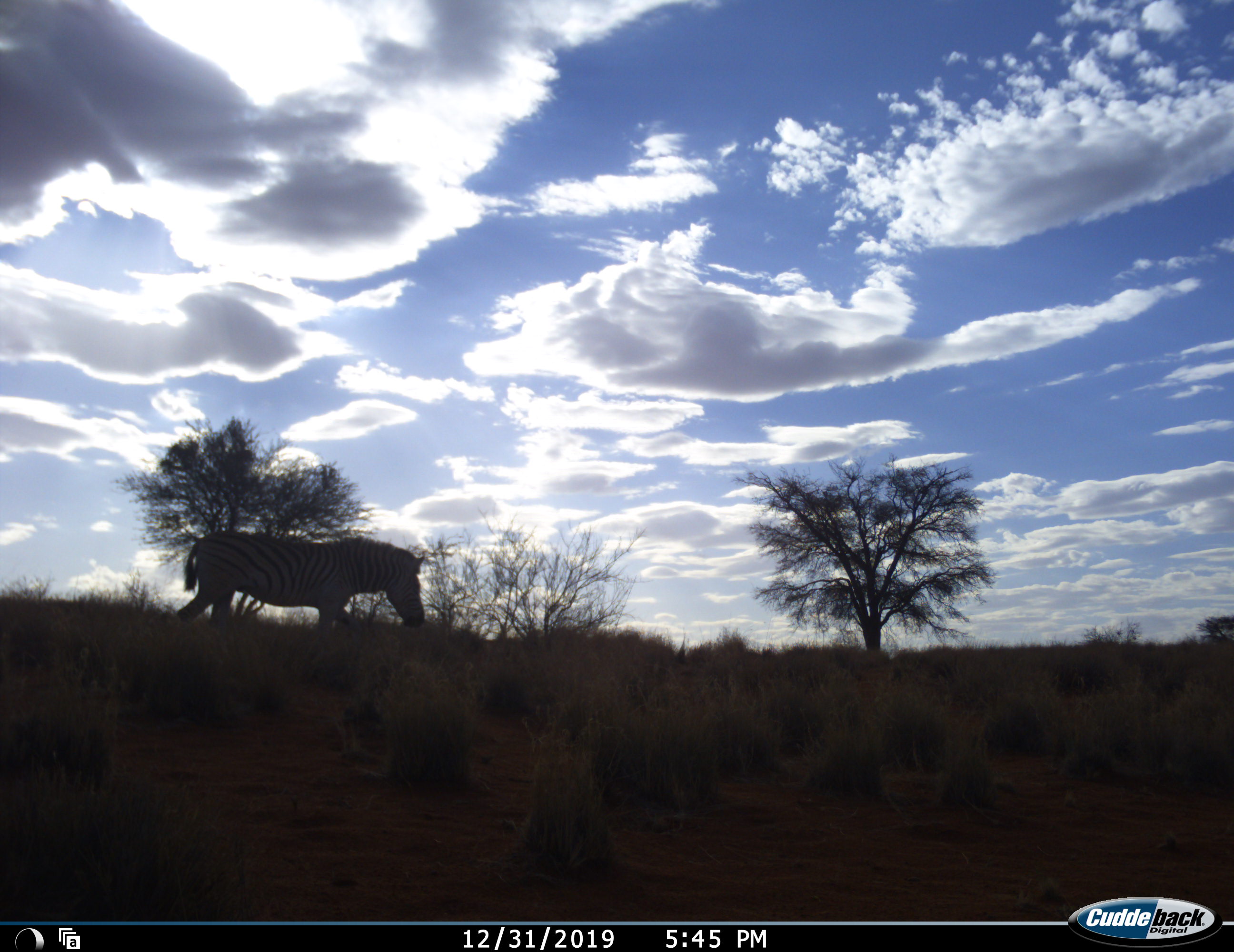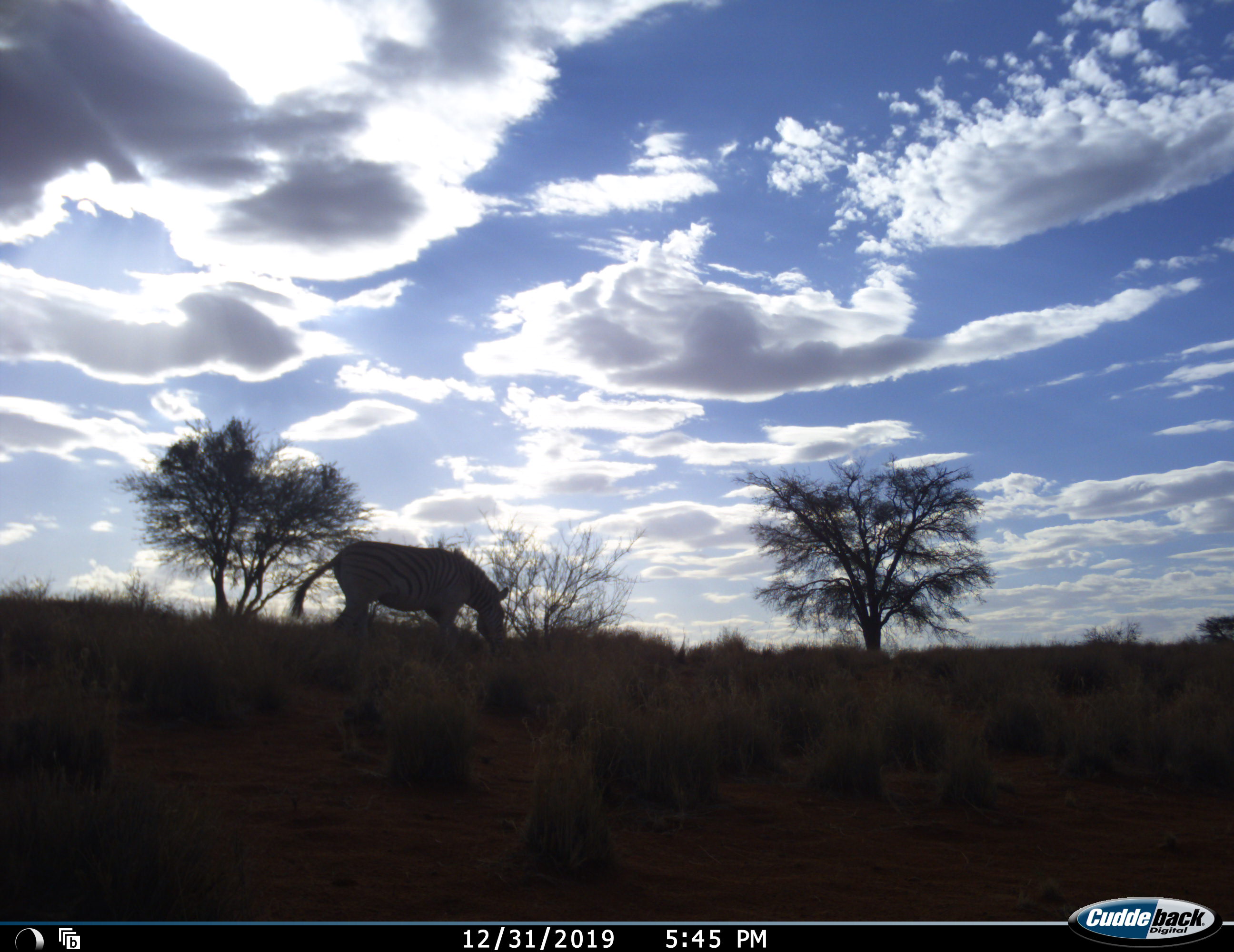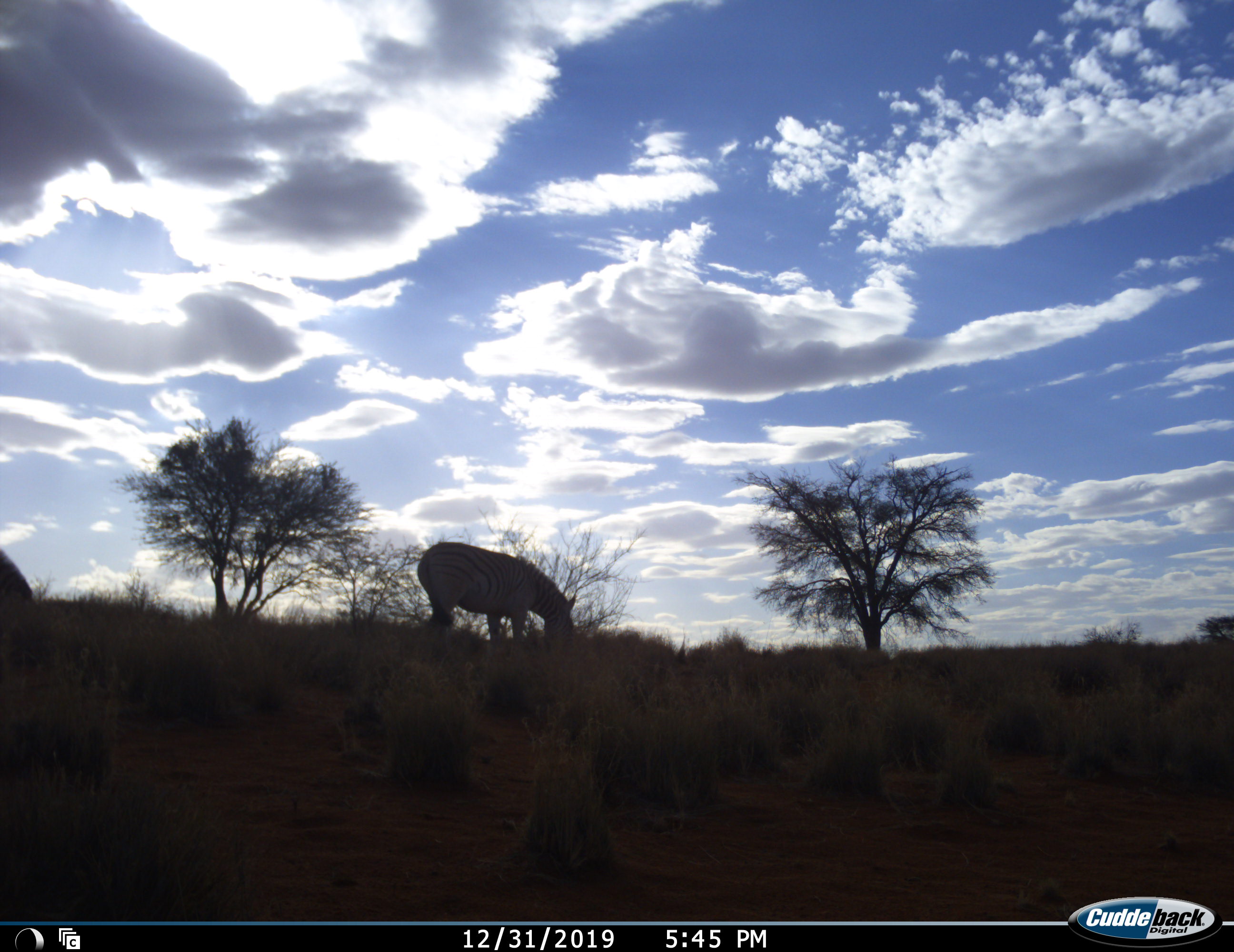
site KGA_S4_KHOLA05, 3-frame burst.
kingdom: Animalia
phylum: Chordata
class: Mammalia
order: Perissodactyla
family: Equidae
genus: Equus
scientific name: Equus quagga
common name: plains zebra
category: zebraplains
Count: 2.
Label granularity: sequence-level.